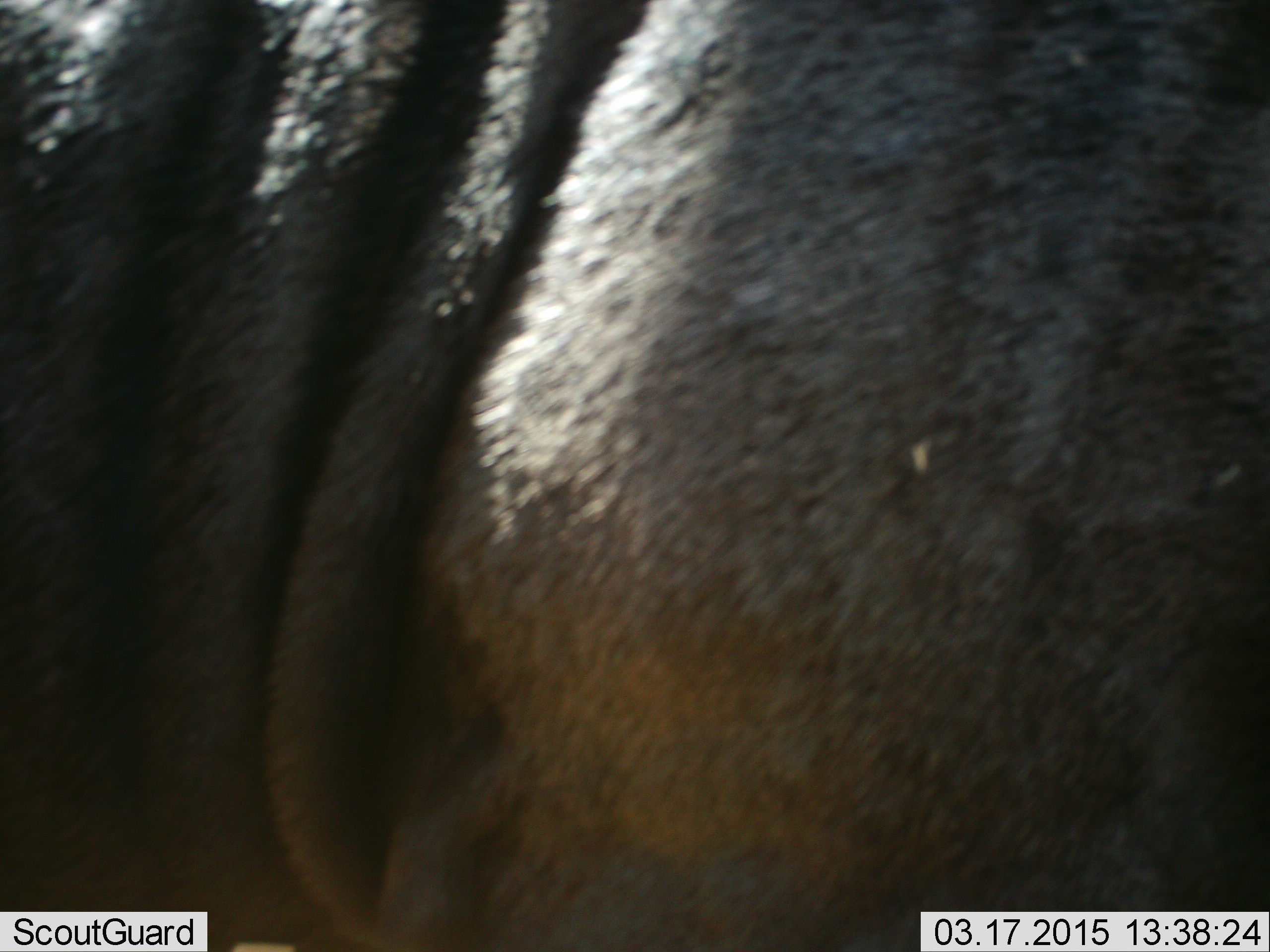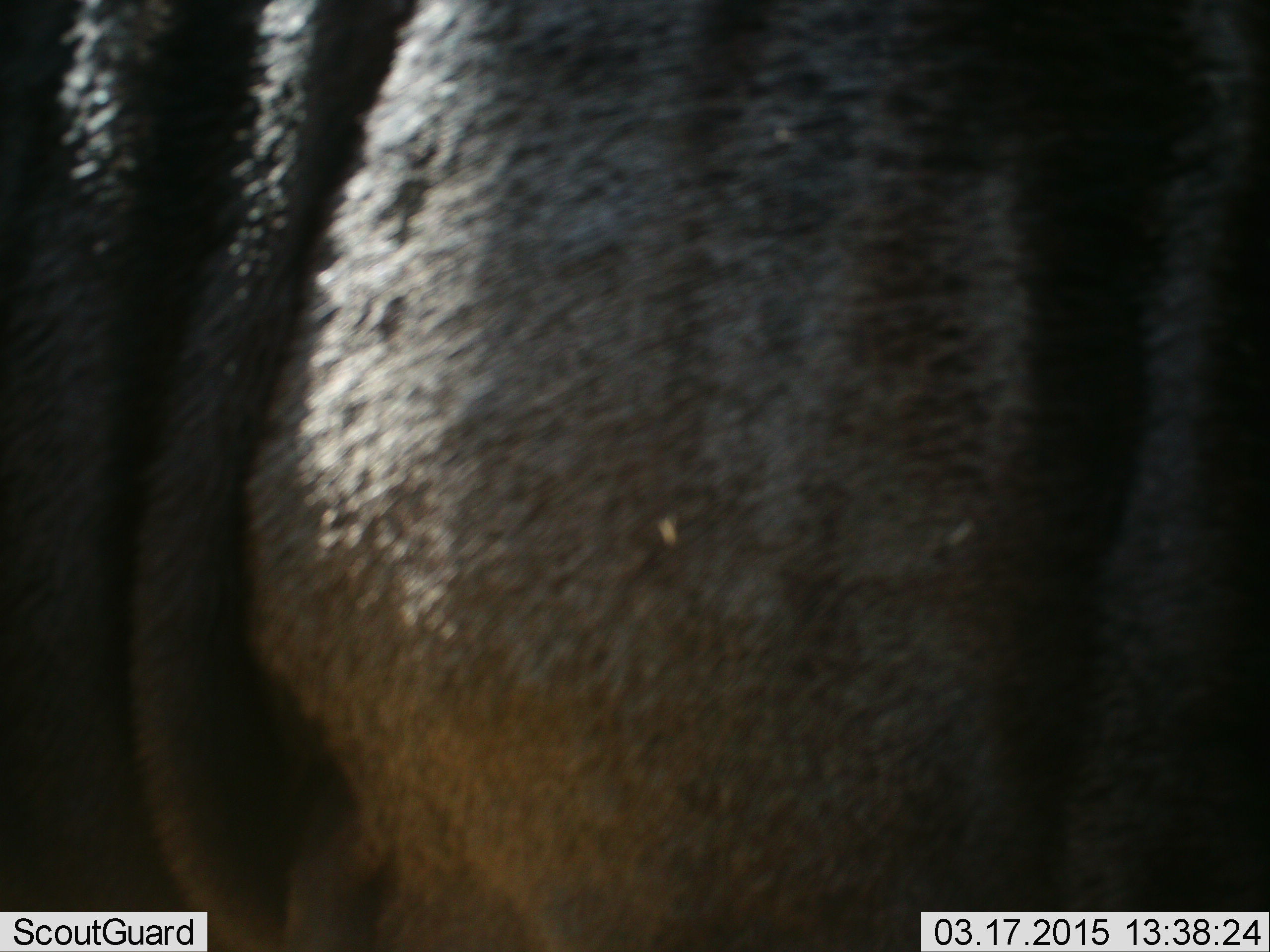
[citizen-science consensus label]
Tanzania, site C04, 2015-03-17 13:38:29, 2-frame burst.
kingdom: Animalia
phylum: Chordata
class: Mammalia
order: Artiodactyla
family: Bovidae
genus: Connochaetes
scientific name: Connochaetes taurinus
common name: blue wildebeest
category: wildebeest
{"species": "wildebeest (blue wildebeest) (Connochaetes taurinus)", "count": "1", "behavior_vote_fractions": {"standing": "60%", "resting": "0%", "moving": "40%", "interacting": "0%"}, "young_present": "0%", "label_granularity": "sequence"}